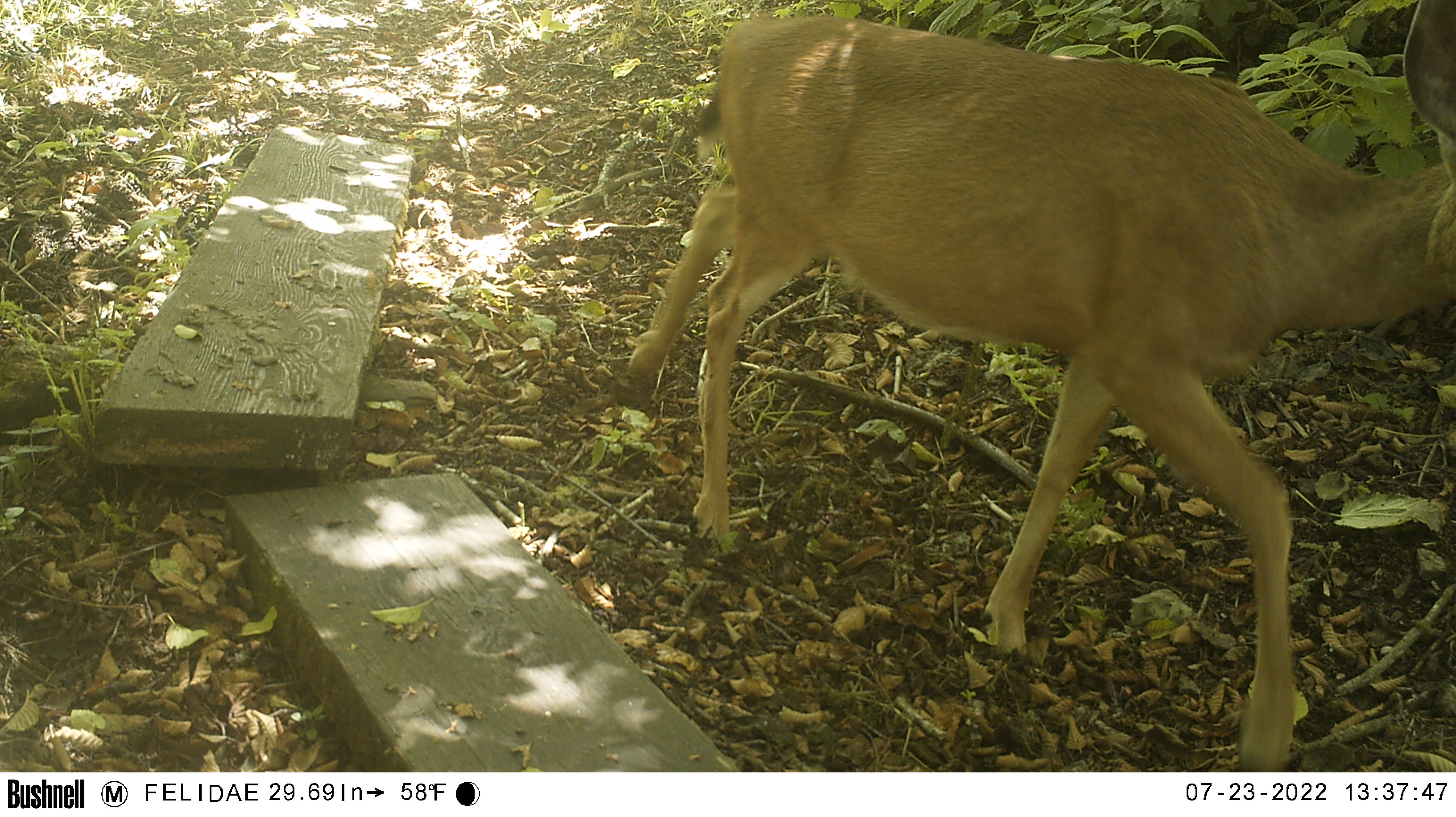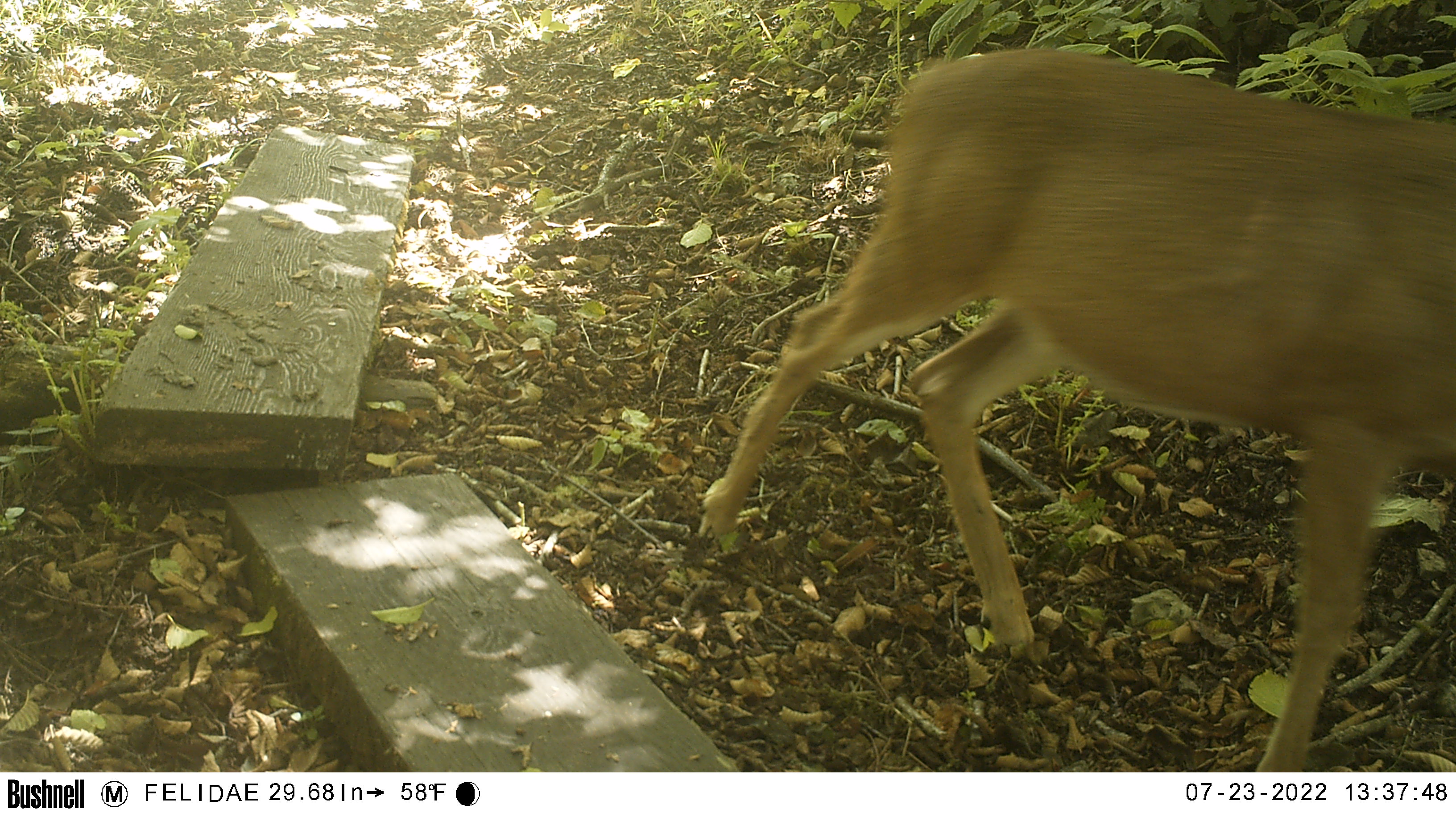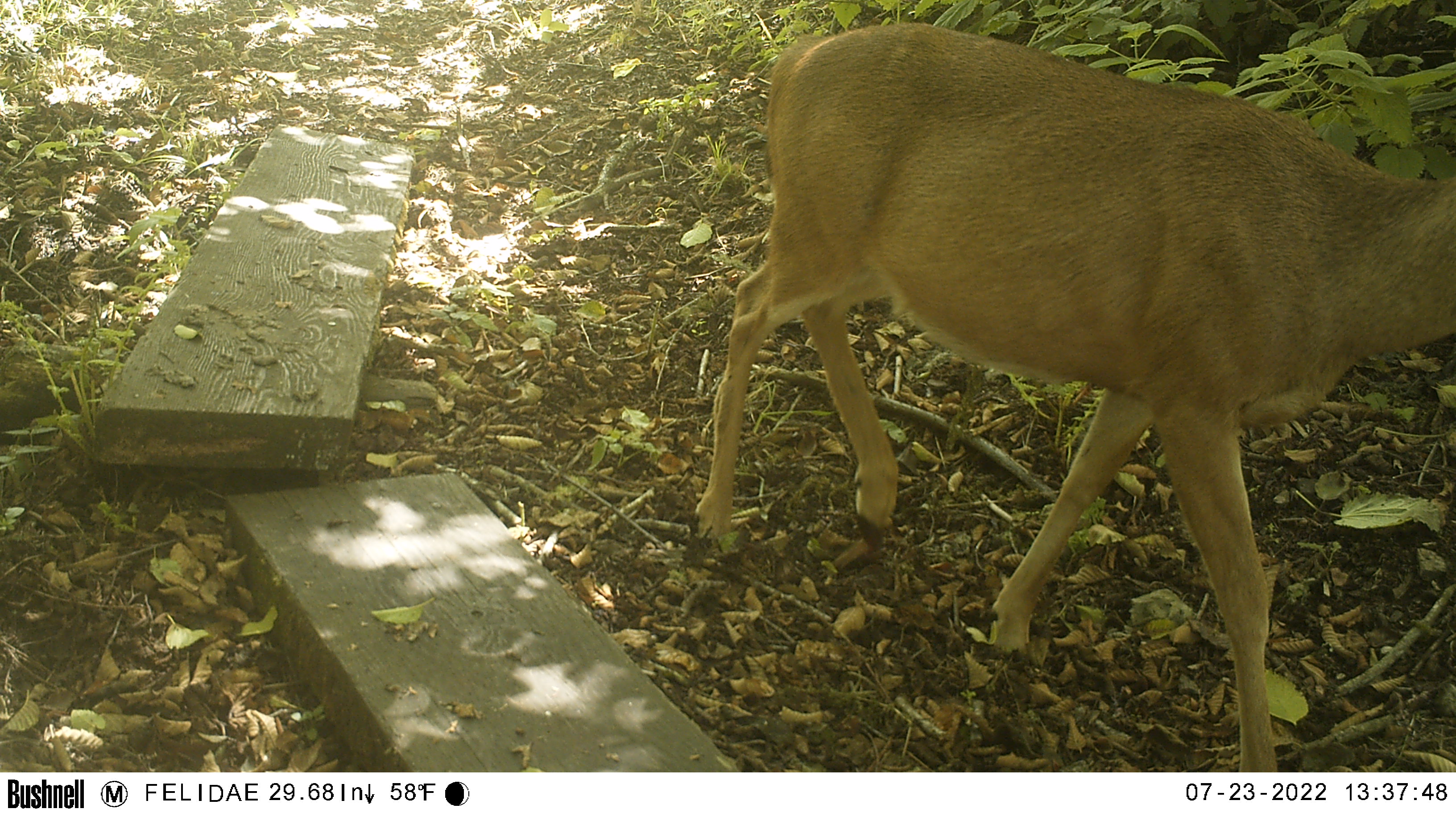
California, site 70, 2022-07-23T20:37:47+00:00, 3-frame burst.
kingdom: Animalia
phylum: Chordata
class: Mammalia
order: Artiodactyla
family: Cervidae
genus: Odocoileus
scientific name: Odocoileus hemionus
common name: mule deer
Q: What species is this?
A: Mule deer (Odocoileus hemionus).